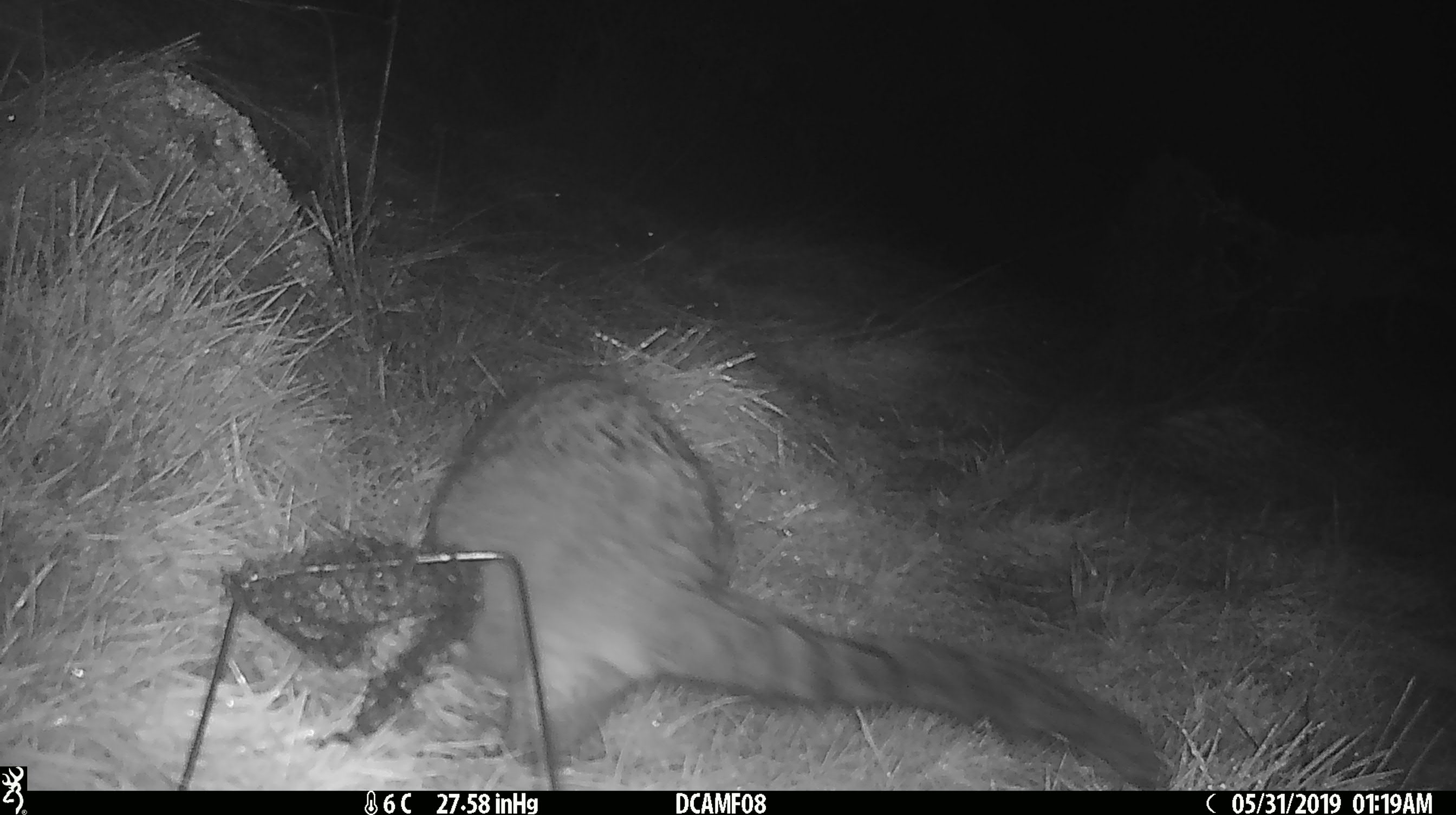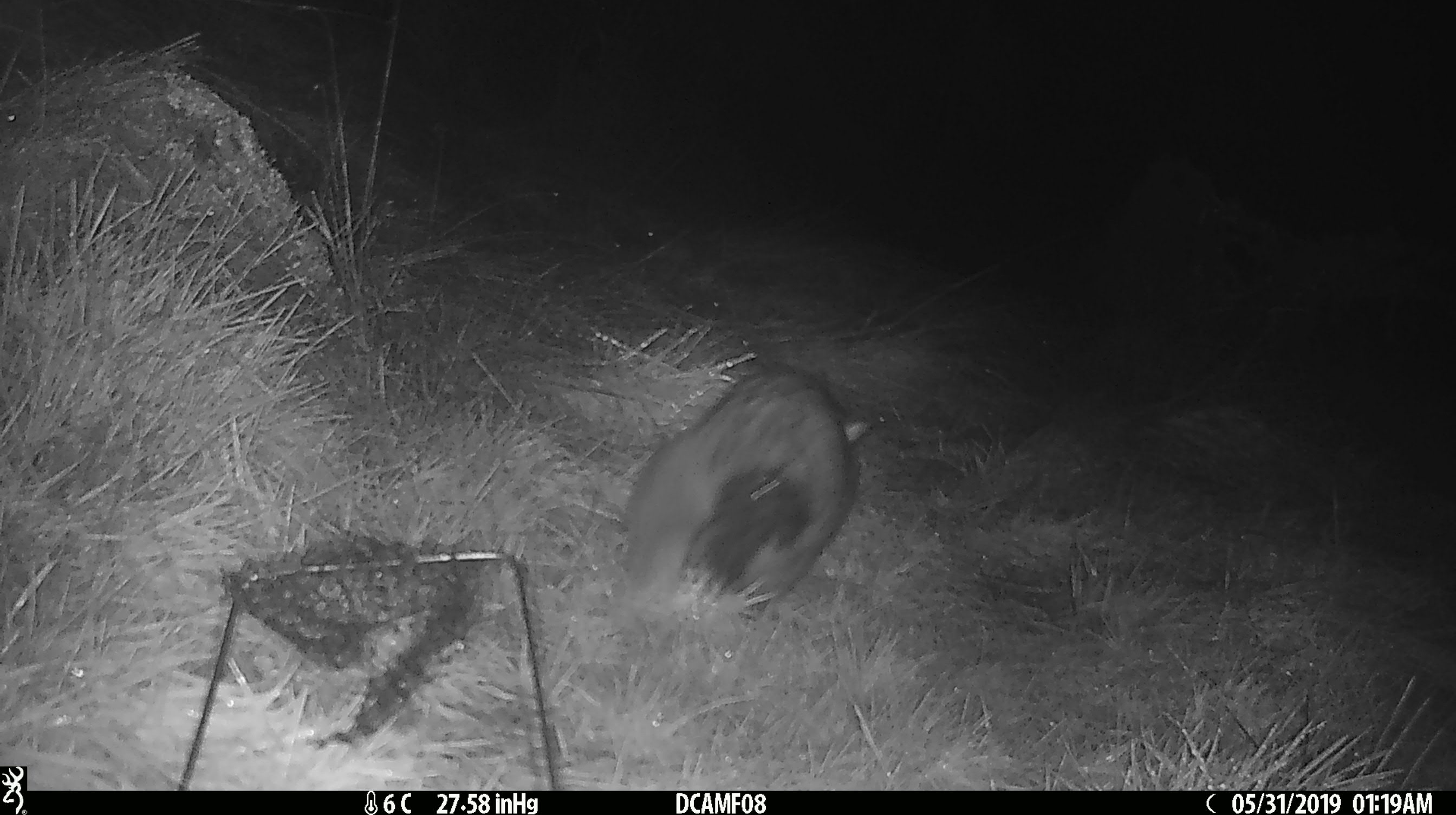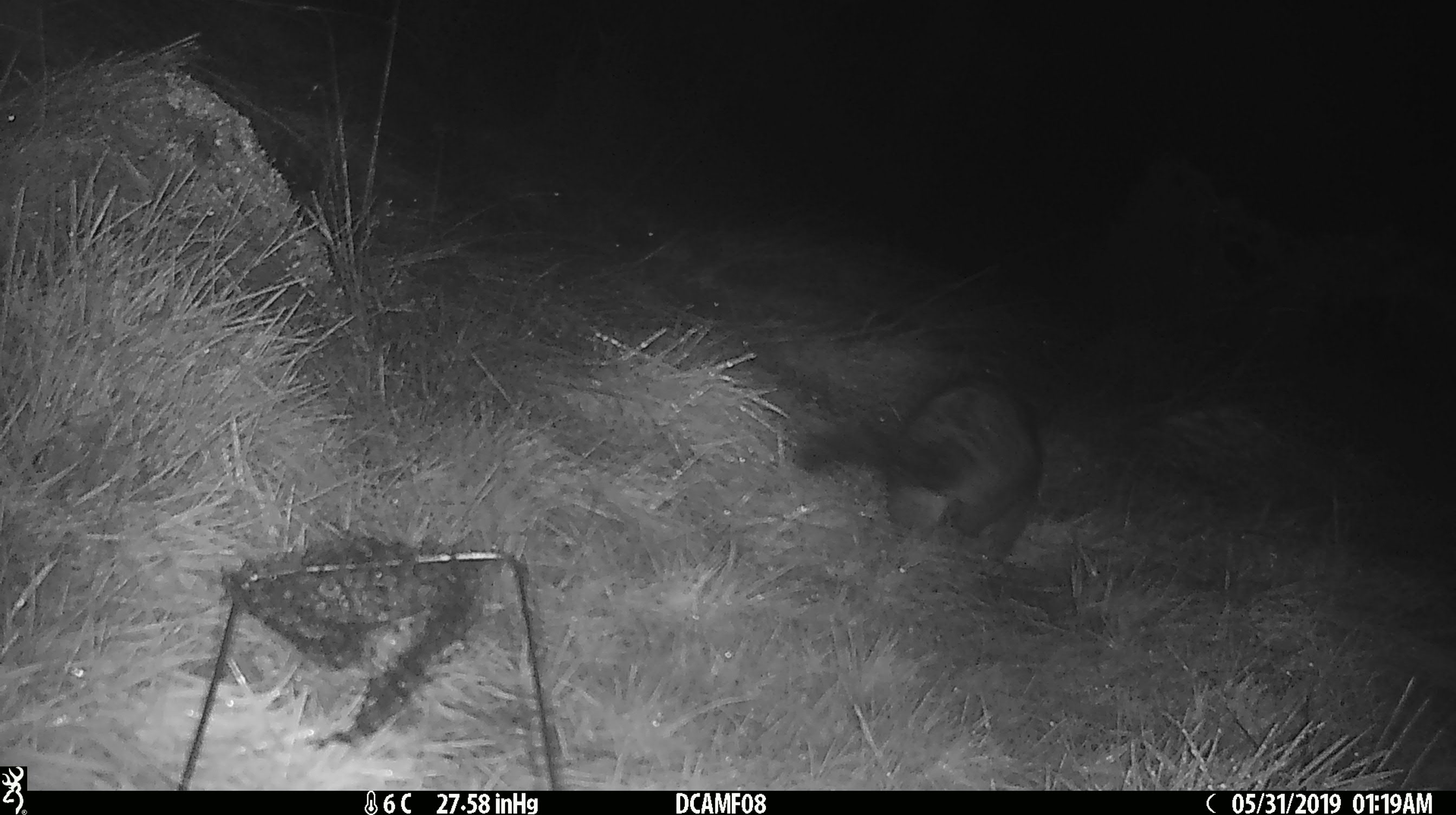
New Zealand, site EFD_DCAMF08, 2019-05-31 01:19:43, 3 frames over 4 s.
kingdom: Animalia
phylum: Chordata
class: Mammalia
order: Diprotodontia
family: Phalangeridae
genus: Trichosurus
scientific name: Trichosurus vulpecula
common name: common brushtail possum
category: possum